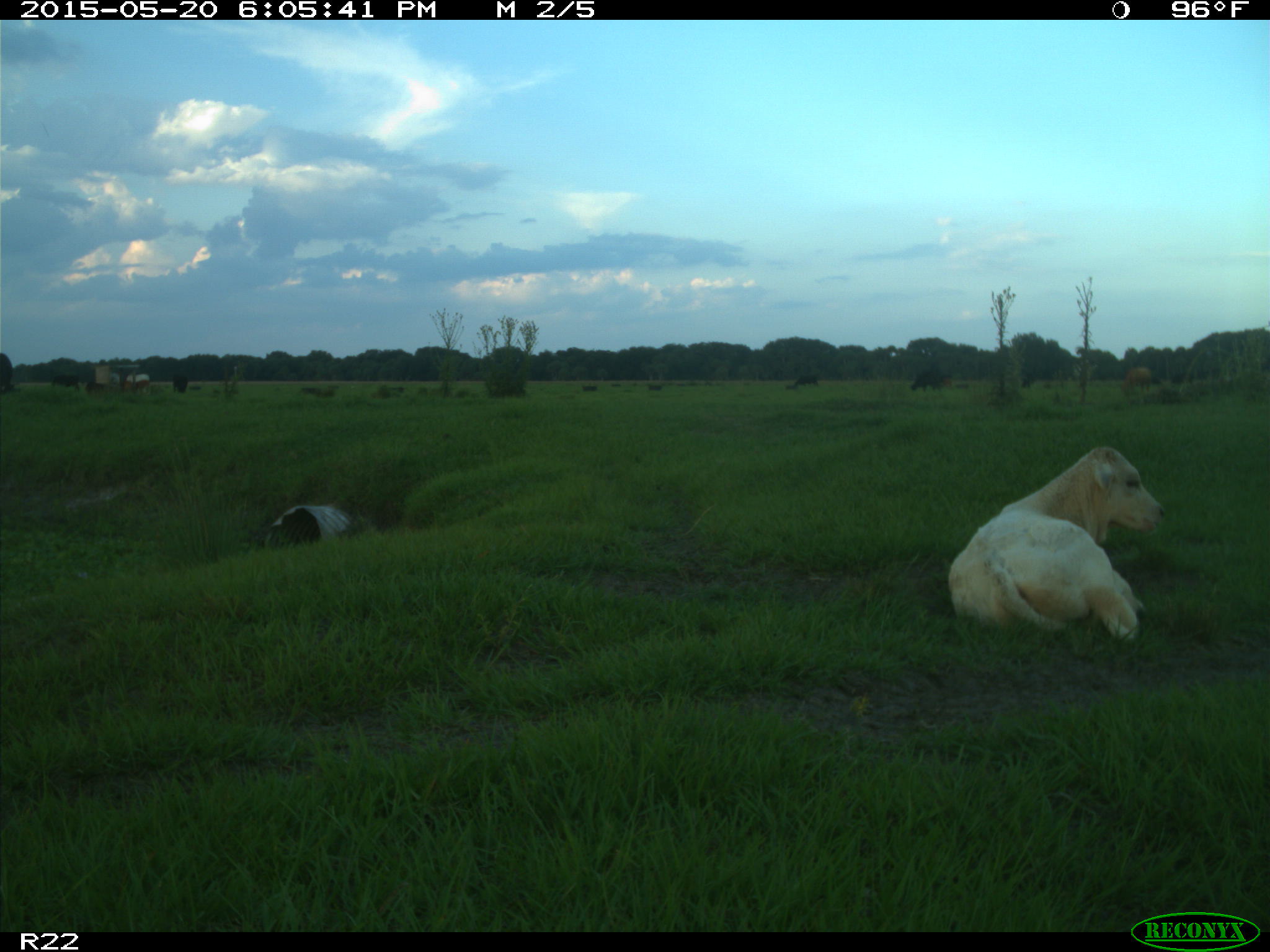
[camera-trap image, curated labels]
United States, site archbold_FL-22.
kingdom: Animalia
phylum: Chordata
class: Mammalia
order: Artiodactyla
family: Bovidae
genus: Bos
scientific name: Bos taurus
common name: domestic cow